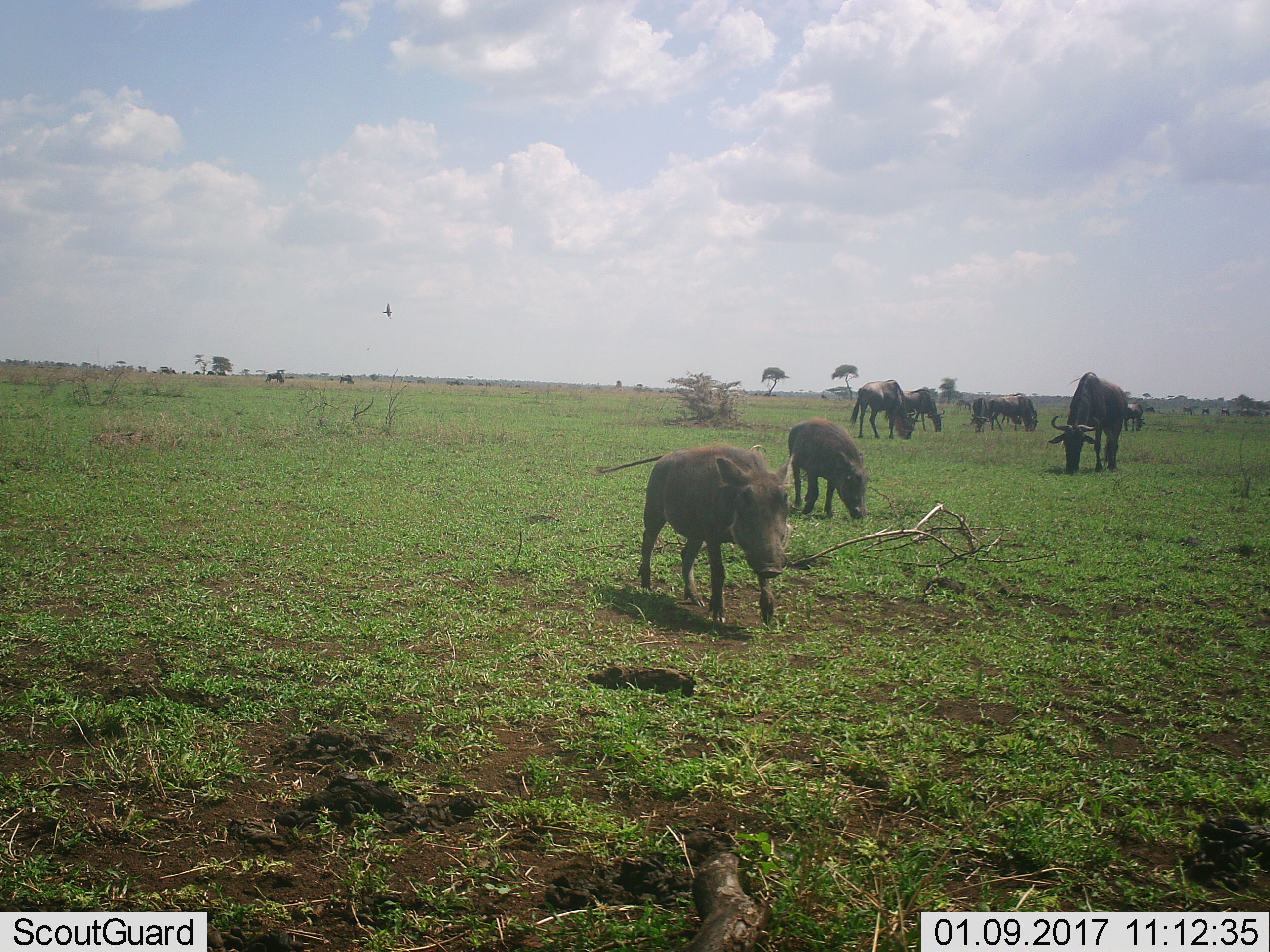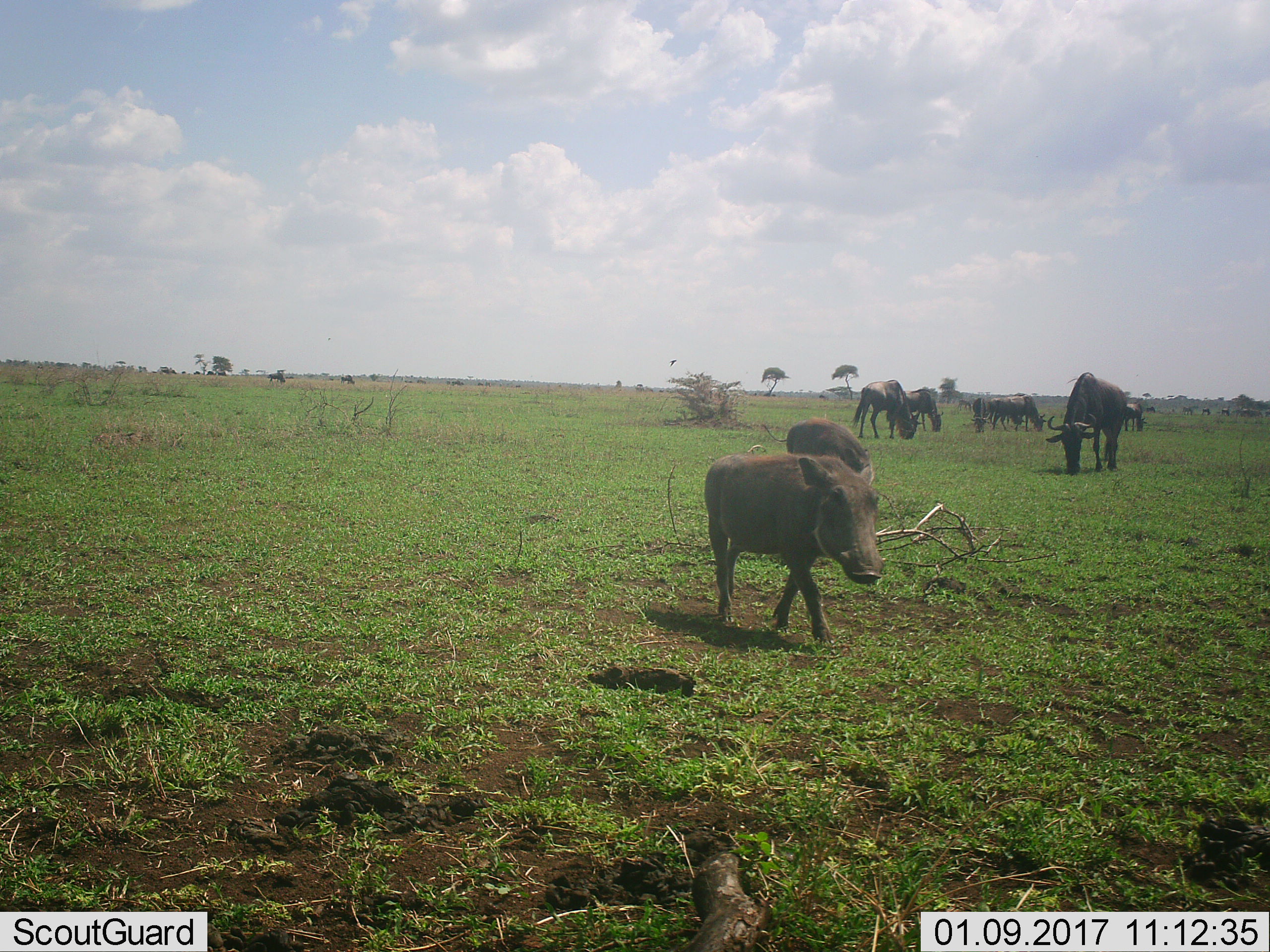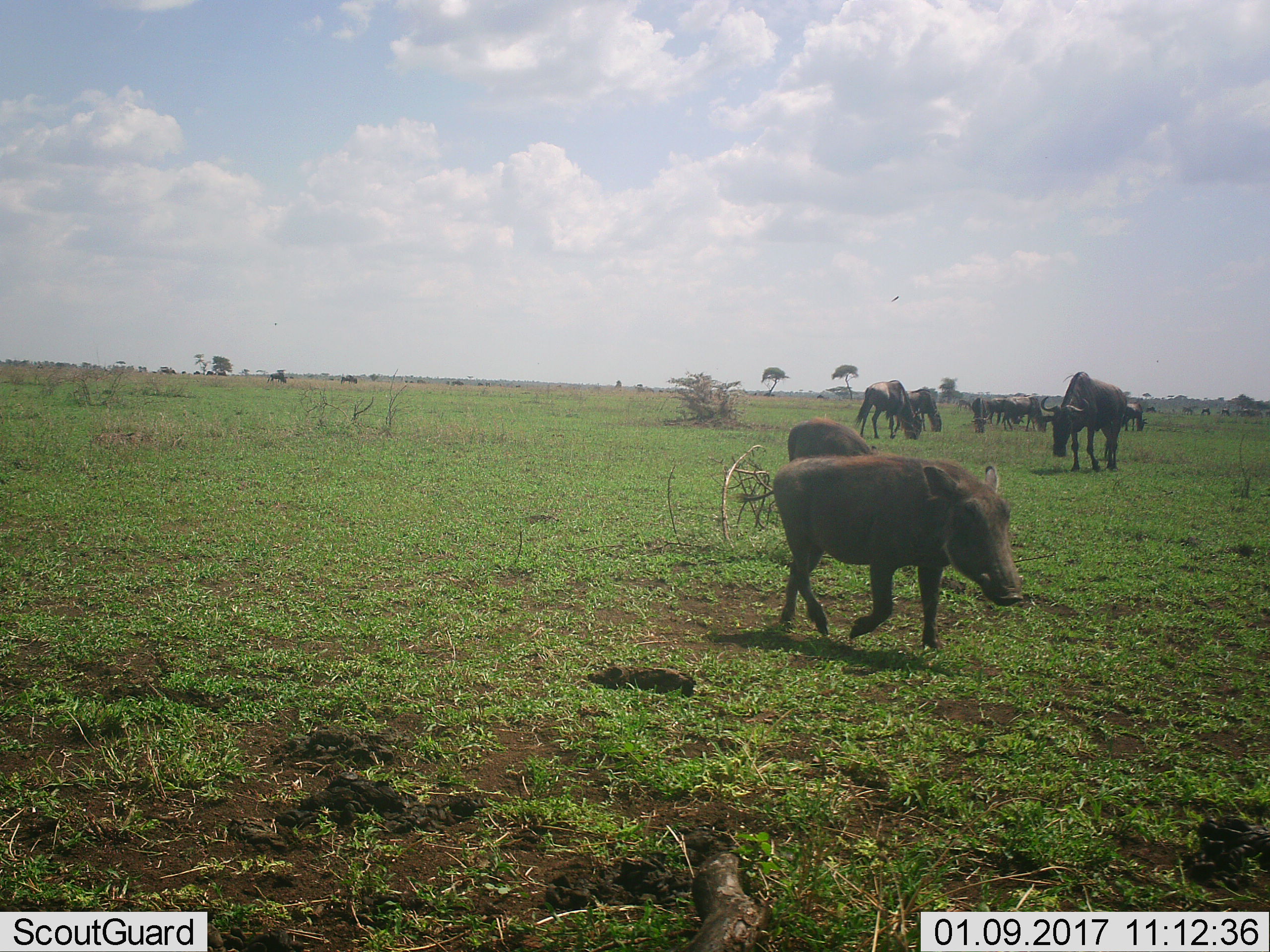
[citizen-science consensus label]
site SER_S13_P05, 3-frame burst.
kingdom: Animalia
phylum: Chordata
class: Mammalia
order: Artiodactyla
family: Suidae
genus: Phacochoerus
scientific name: Phacochoerus africanus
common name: warthog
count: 2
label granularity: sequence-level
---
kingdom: Animalia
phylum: Chordata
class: Mammalia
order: Artiodactyla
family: Bovidae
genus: Connochaetes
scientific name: Connochaetes taurinus taurinus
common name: blue wildebeest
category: wildebeestblue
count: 10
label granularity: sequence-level